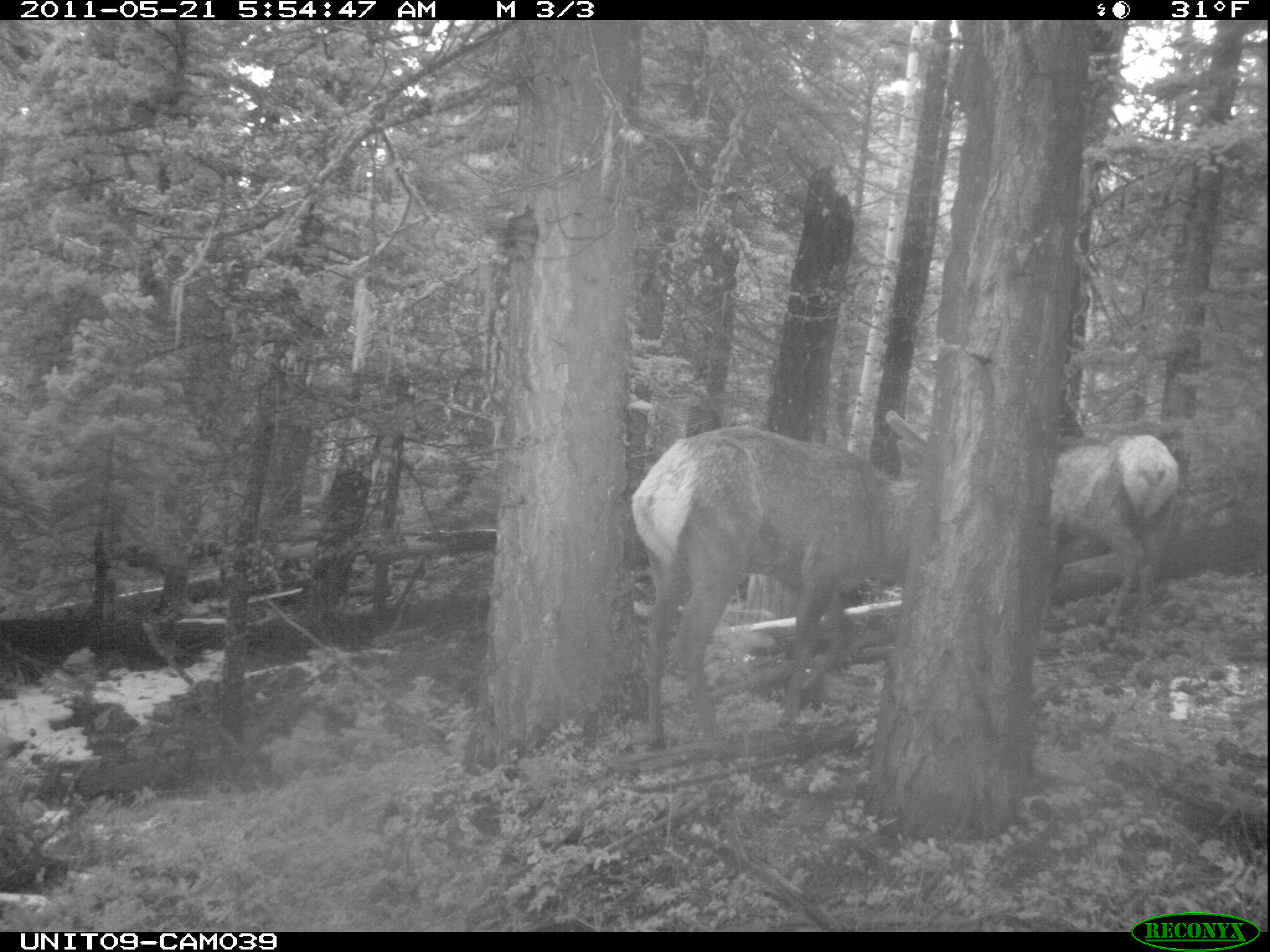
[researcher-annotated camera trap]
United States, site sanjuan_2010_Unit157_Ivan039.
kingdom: Animalia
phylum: Chordata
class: Mammalia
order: Artiodactyla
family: Cervidae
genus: Cervus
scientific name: Cervus elaphus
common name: red deer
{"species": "Cervus elaphus (red deer)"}